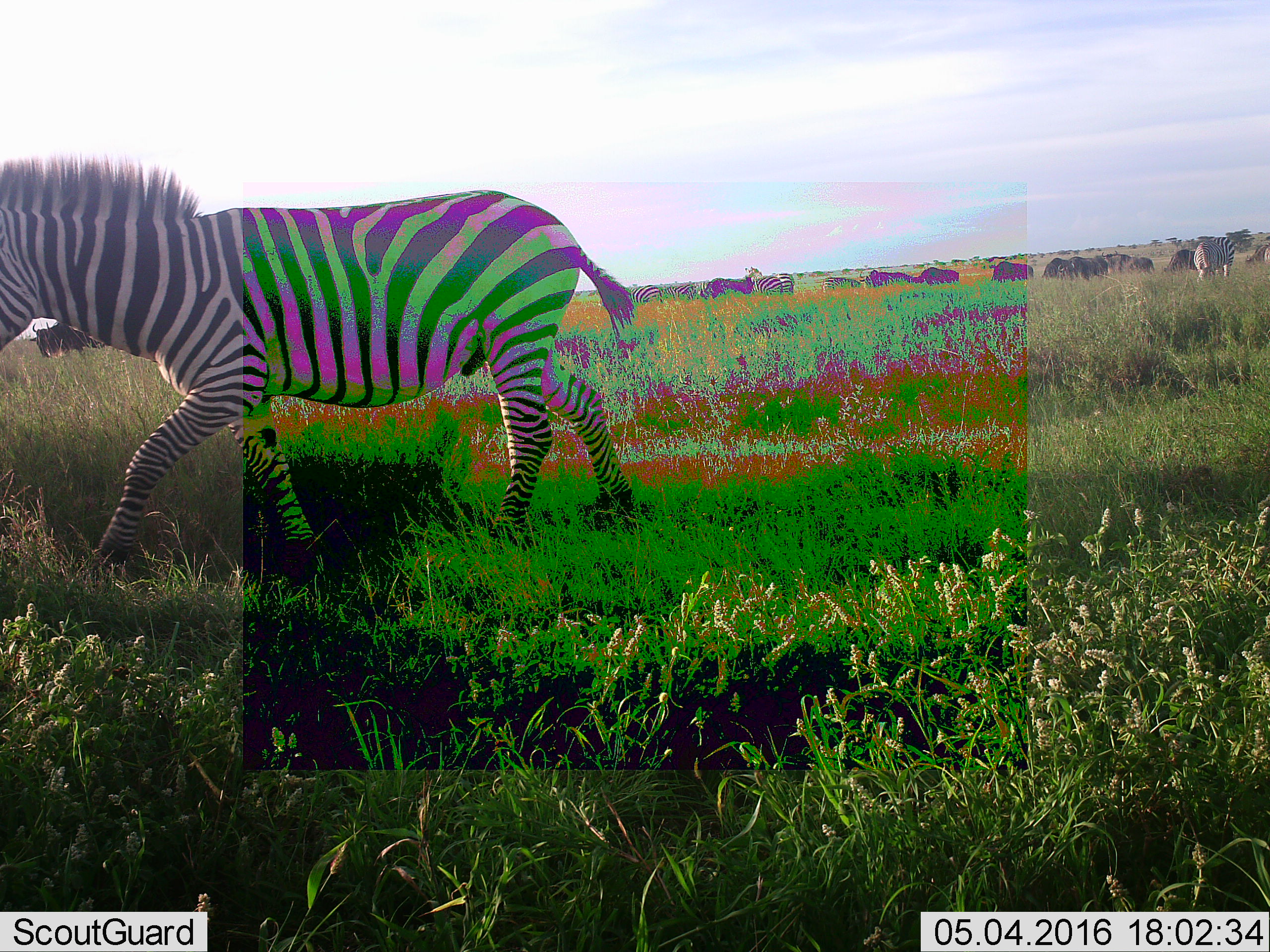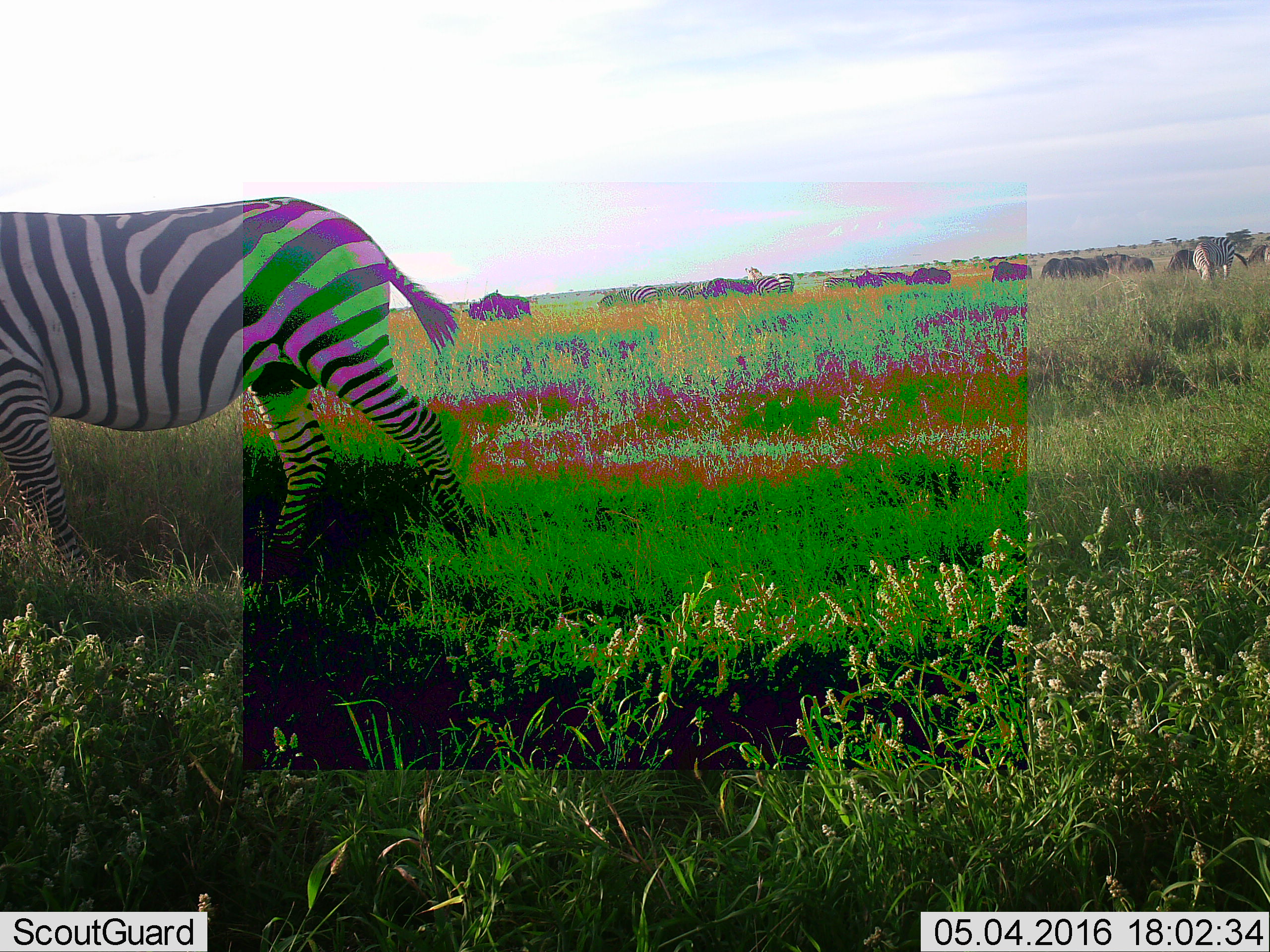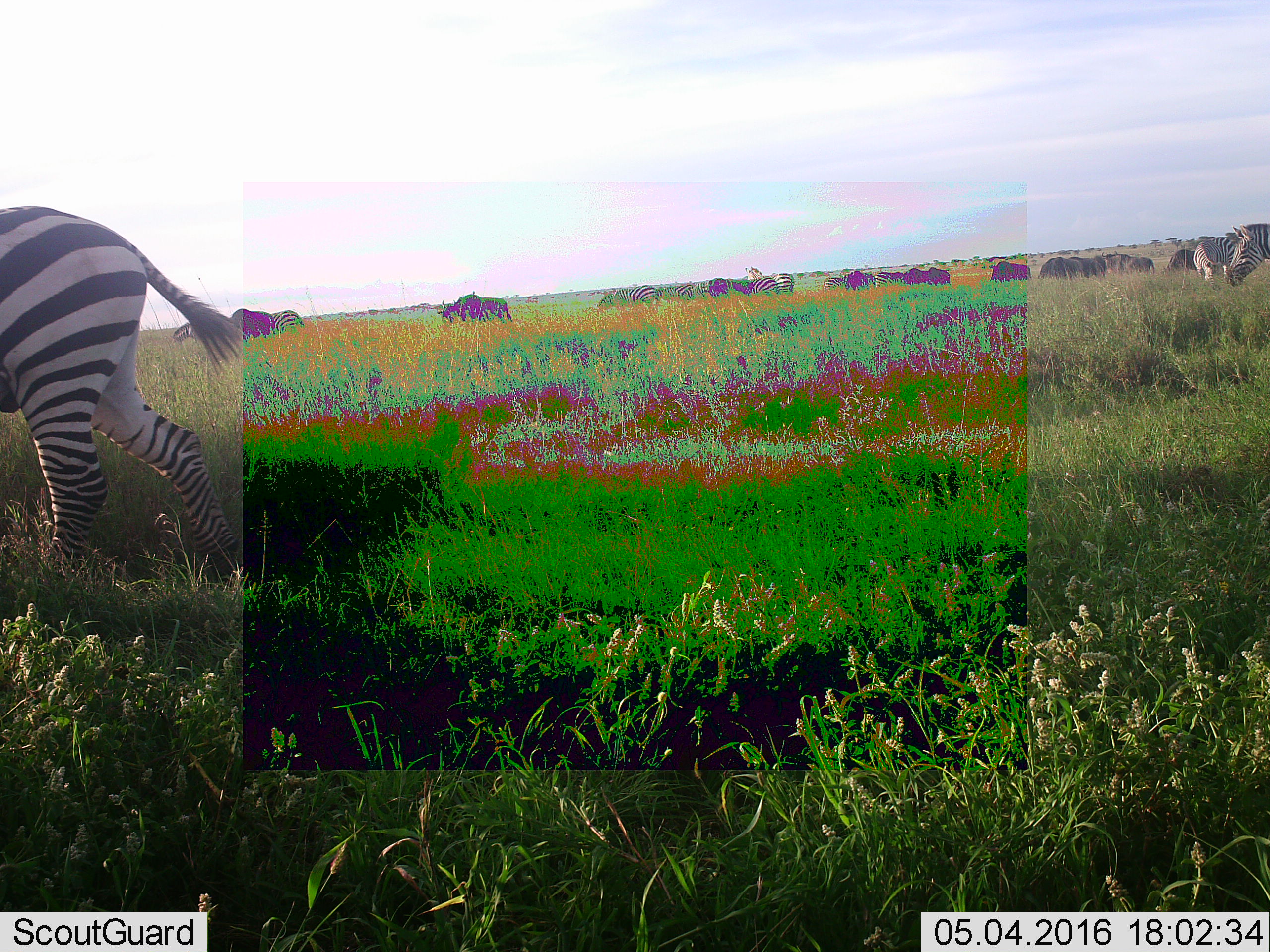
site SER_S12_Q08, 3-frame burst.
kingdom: Animalia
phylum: Chordata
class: Mammalia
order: Artiodactyla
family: Bovidae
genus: Connochaetes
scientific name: Connochaetes taurinus taurinus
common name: blue wildebeest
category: wildebeestblue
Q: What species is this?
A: Wildebeestblue (blue wildebeest) (Connochaetes taurinus taurinus).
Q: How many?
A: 11-50.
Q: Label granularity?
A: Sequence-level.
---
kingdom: Animalia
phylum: Chordata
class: Mammalia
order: Perissodactyla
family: Equidae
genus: Equus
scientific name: Equus quagga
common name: plains zebra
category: zebraplains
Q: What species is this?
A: Zebraplains (plains zebra) (Equus quagga).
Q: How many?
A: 9.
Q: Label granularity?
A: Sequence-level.